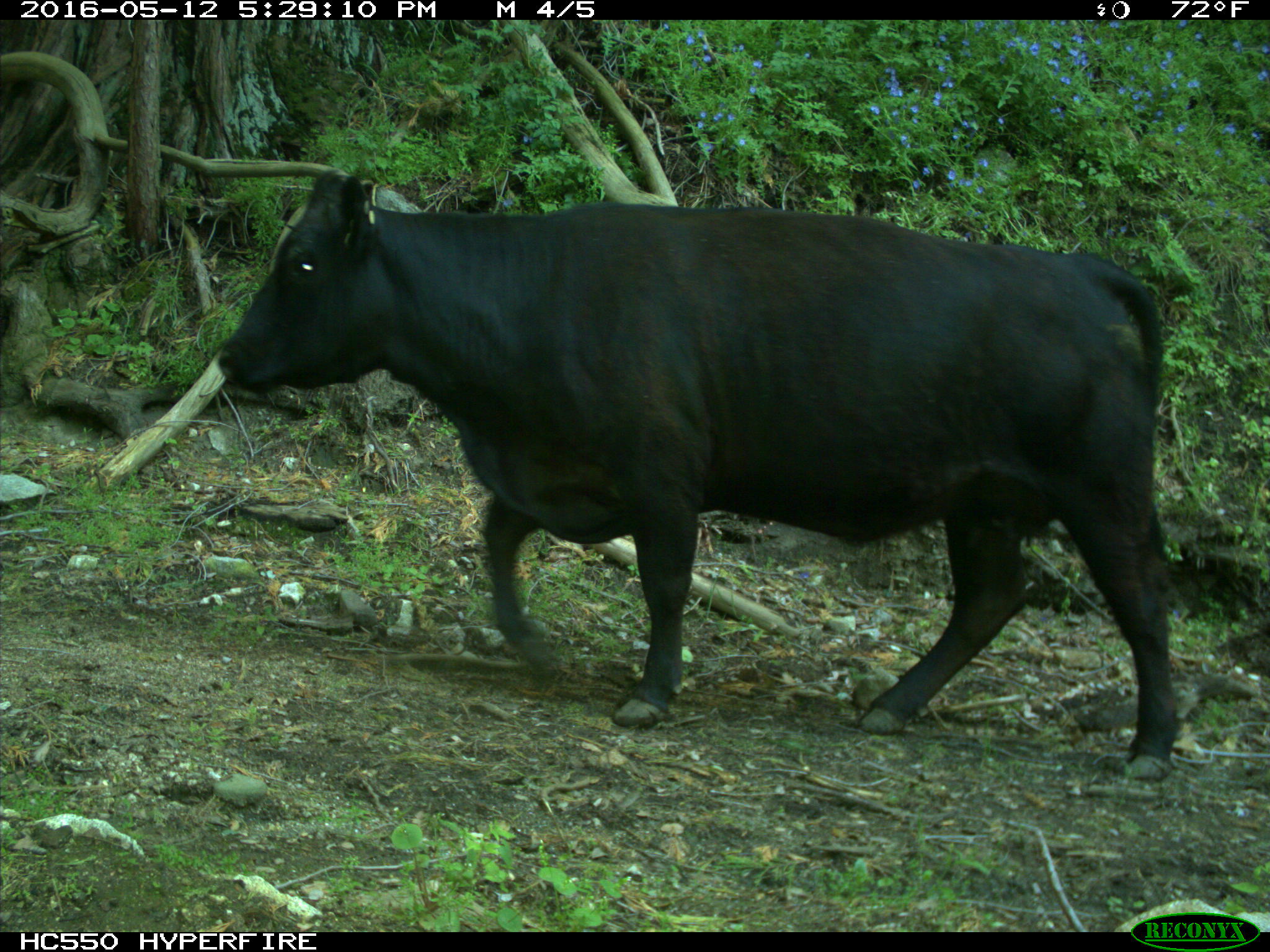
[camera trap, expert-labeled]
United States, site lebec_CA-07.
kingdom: Animalia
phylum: Chordata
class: Mammalia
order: Artiodactyla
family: Bovidae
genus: Bos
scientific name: Bos taurus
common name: domestic cow